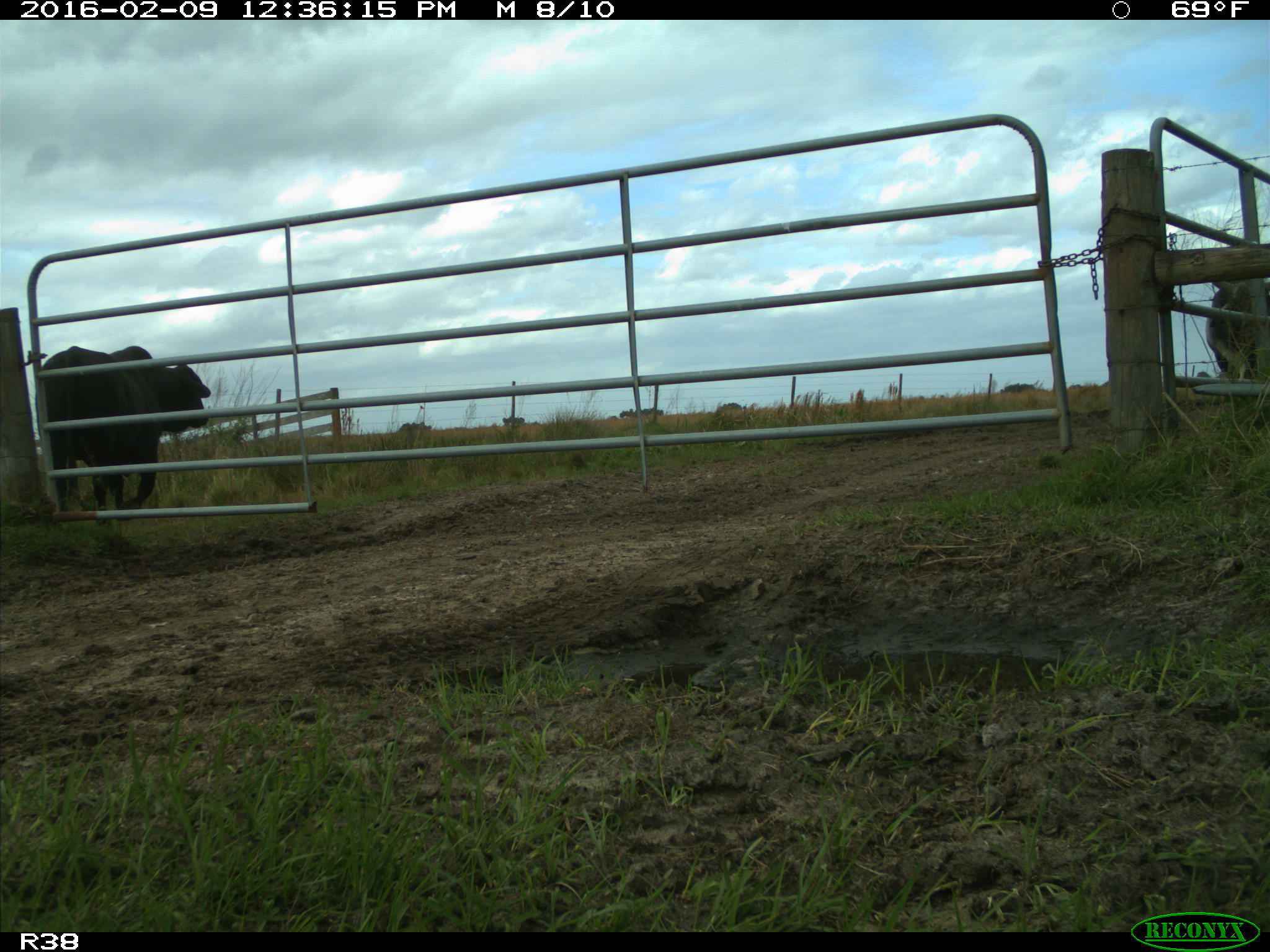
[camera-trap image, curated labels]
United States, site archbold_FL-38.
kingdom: Animalia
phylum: Chordata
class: Mammalia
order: Artiodactyla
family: Bovidae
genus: Bos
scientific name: Bos taurus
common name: domestic cow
Bos taurus (domestic cow).